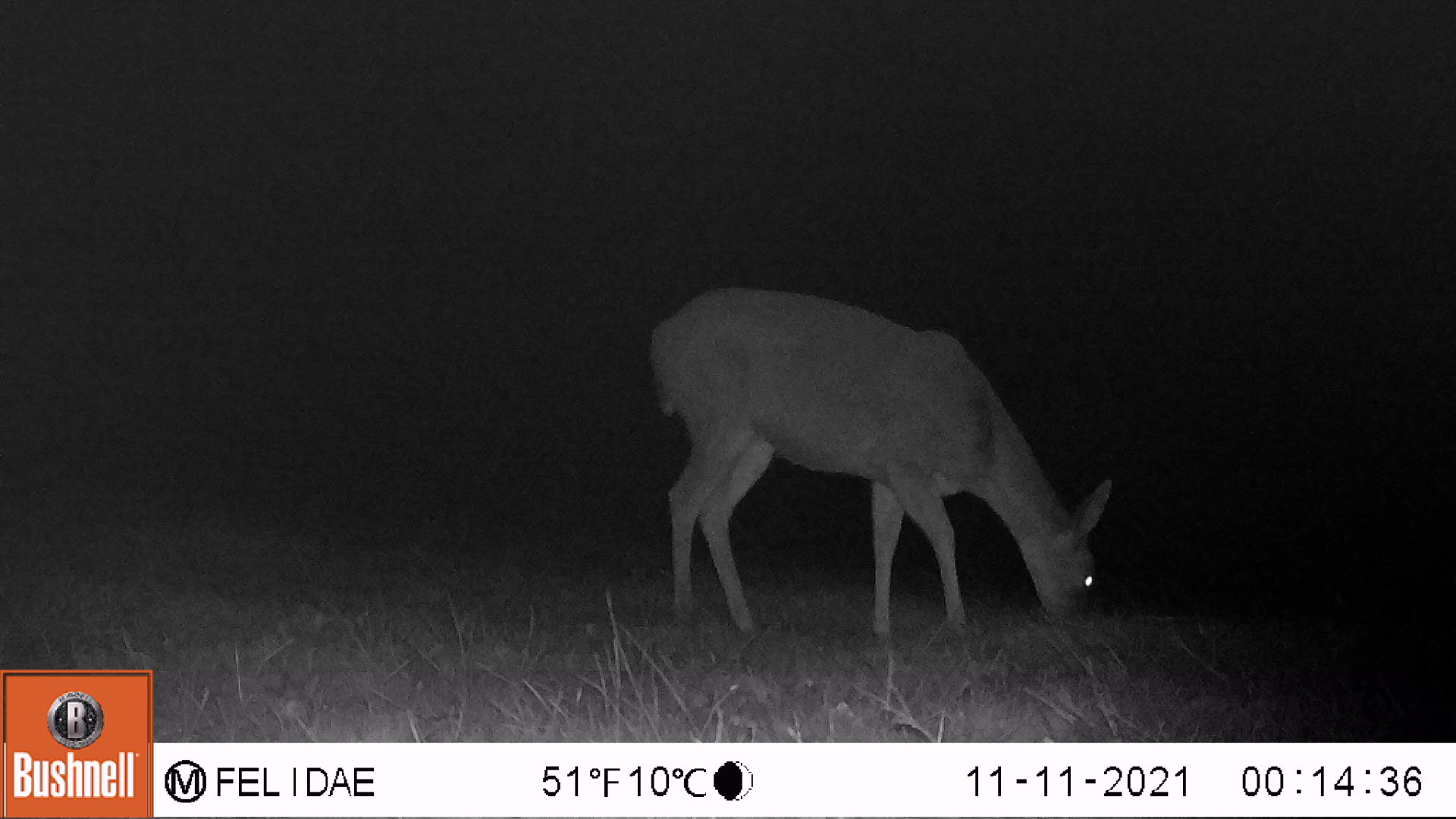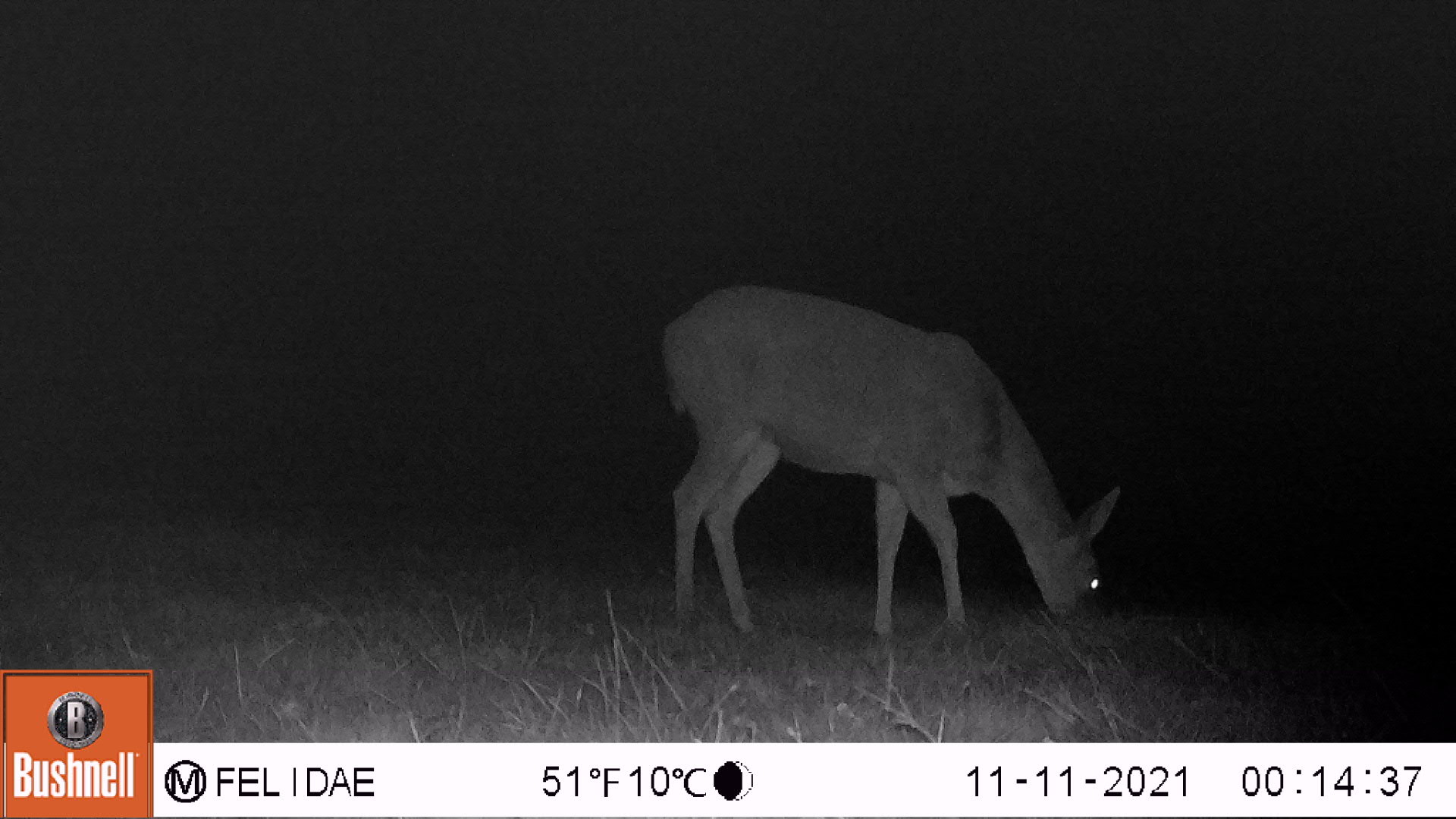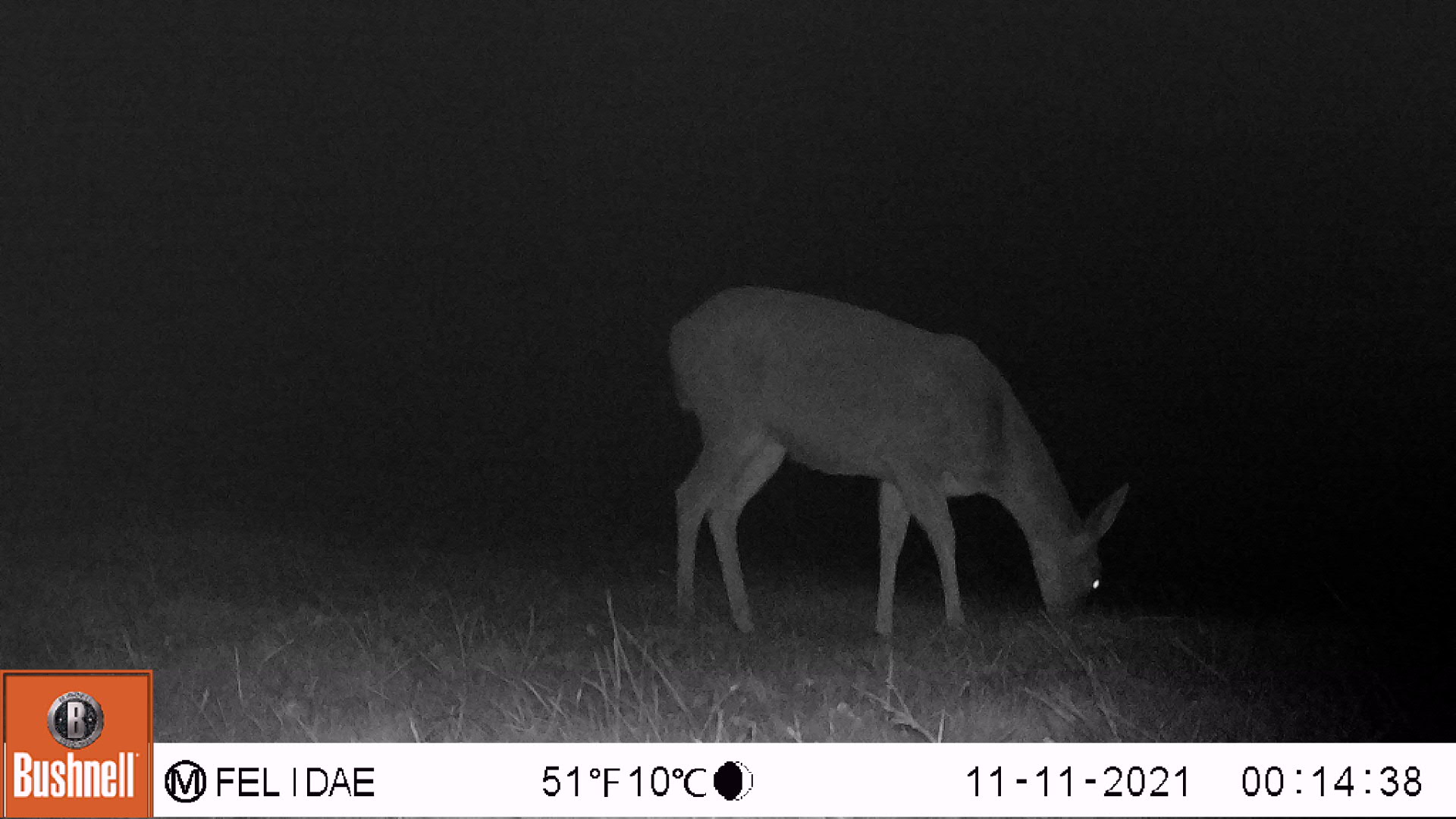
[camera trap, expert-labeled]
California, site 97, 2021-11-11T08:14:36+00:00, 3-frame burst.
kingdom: Animalia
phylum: Chordata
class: Mammalia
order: Artiodactyla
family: Cervidae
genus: Odocoileus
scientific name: Odocoileus hemionus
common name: mule deer